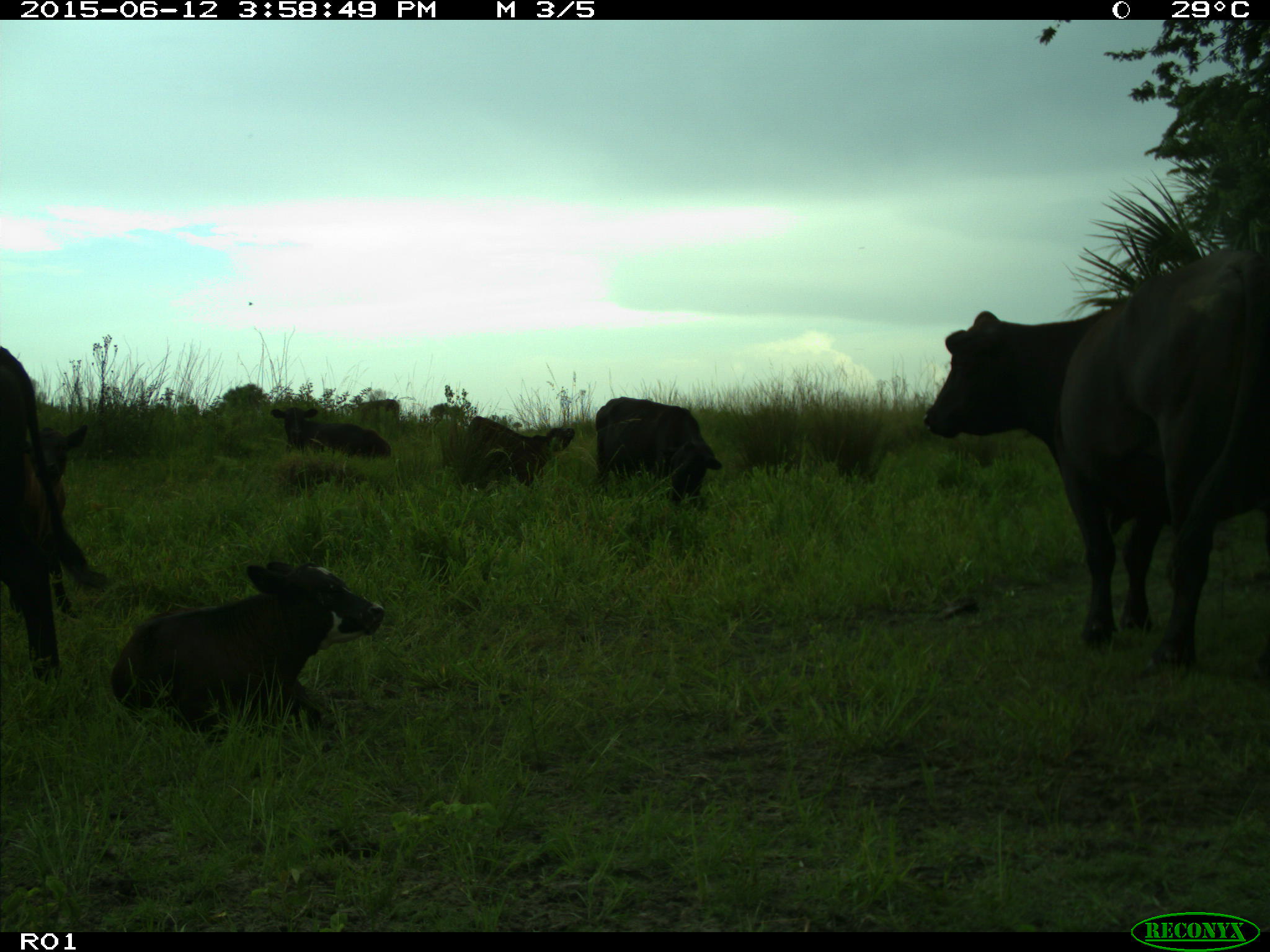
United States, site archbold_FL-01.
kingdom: Animalia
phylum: Chordata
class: Mammalia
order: Artiodactyla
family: Bovidae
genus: Bos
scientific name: Bos taurus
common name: domestic cow